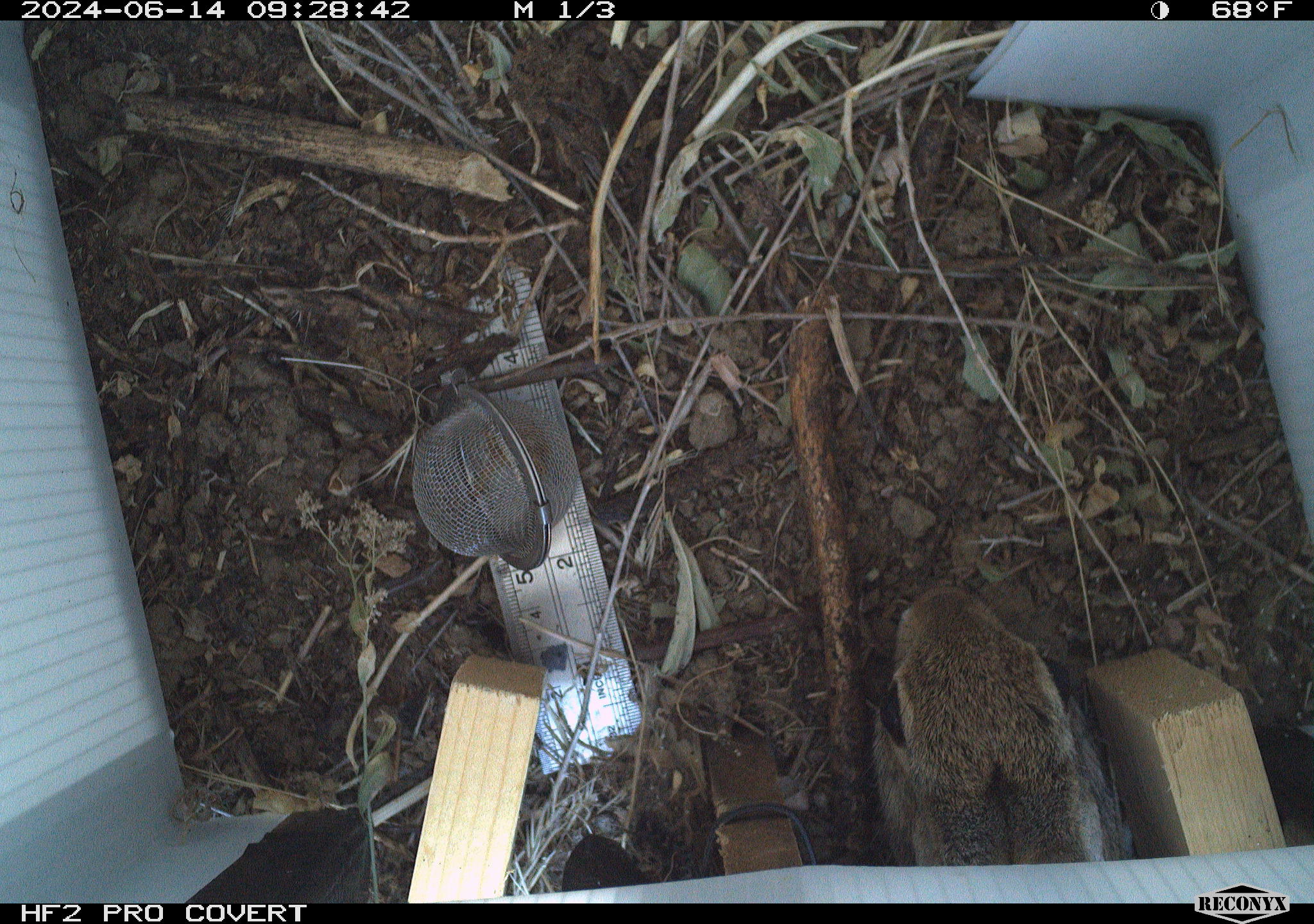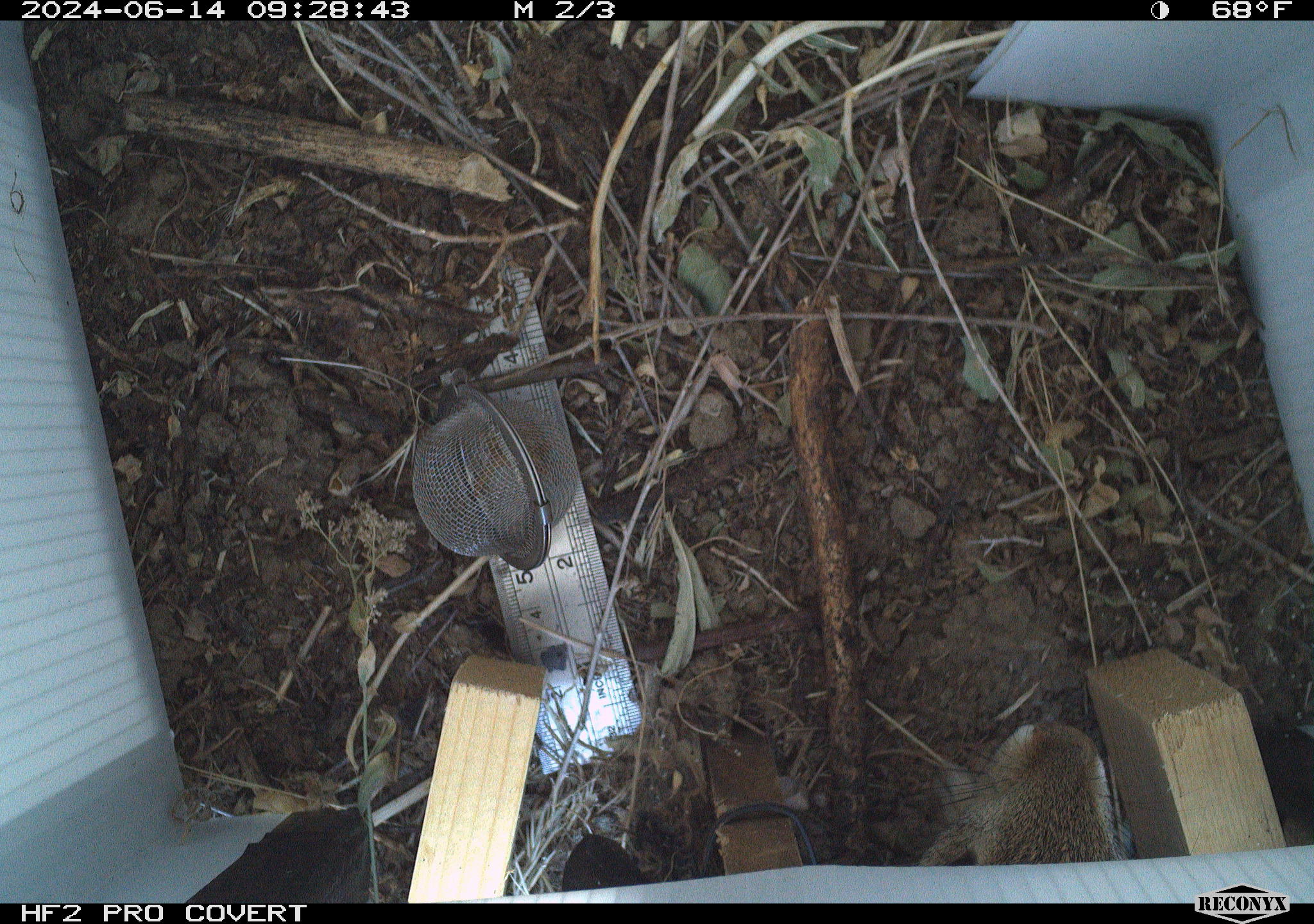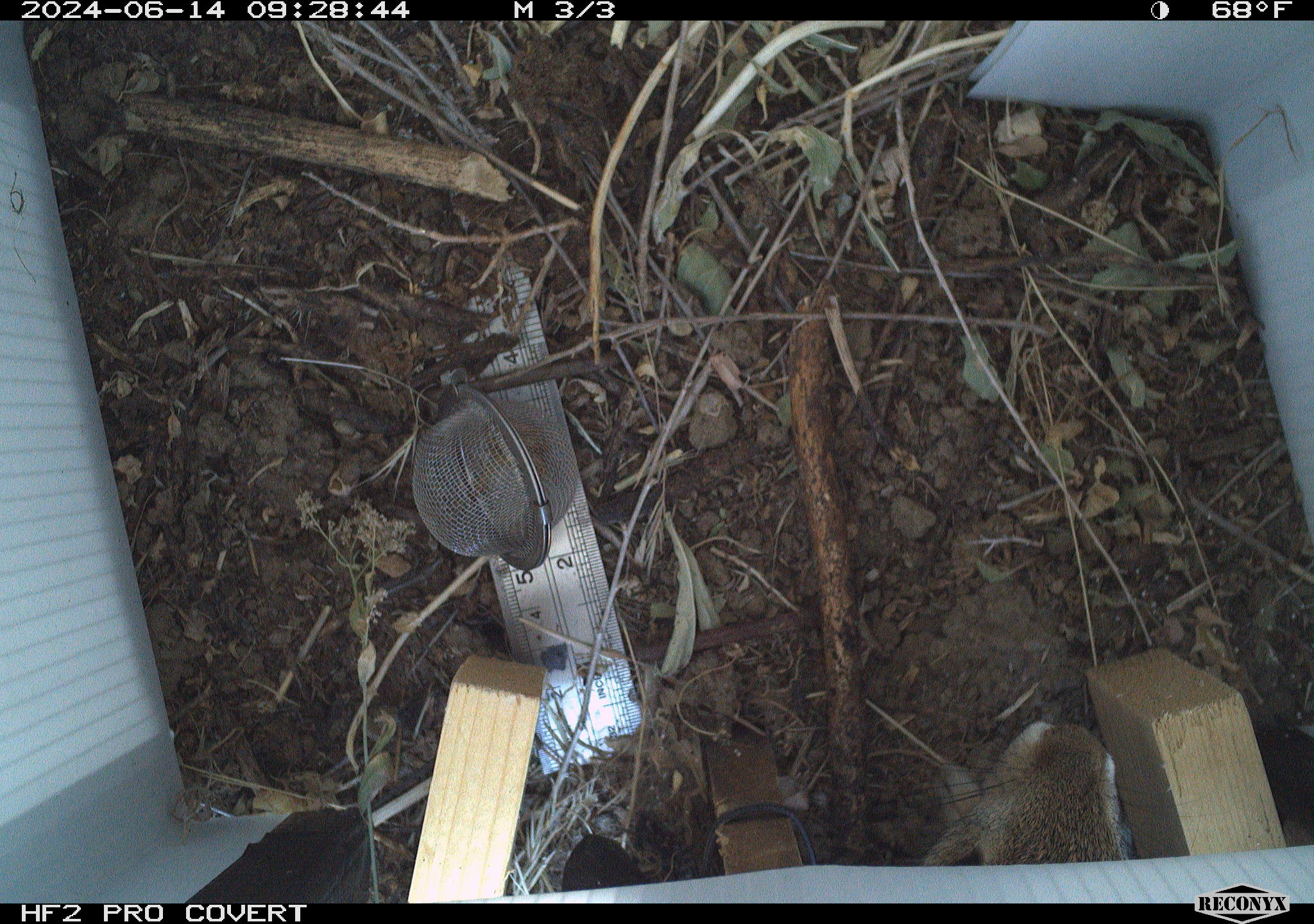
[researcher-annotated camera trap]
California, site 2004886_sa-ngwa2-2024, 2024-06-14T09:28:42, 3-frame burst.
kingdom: Animalia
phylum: Chordata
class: Mammalia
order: Lagomorpha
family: Leporidae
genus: Sylvilagus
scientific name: Sylvilagus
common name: cottontail rabbits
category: sylvilagus species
Sylvilagus species (cottontail rabbits) (Sylvilagus).